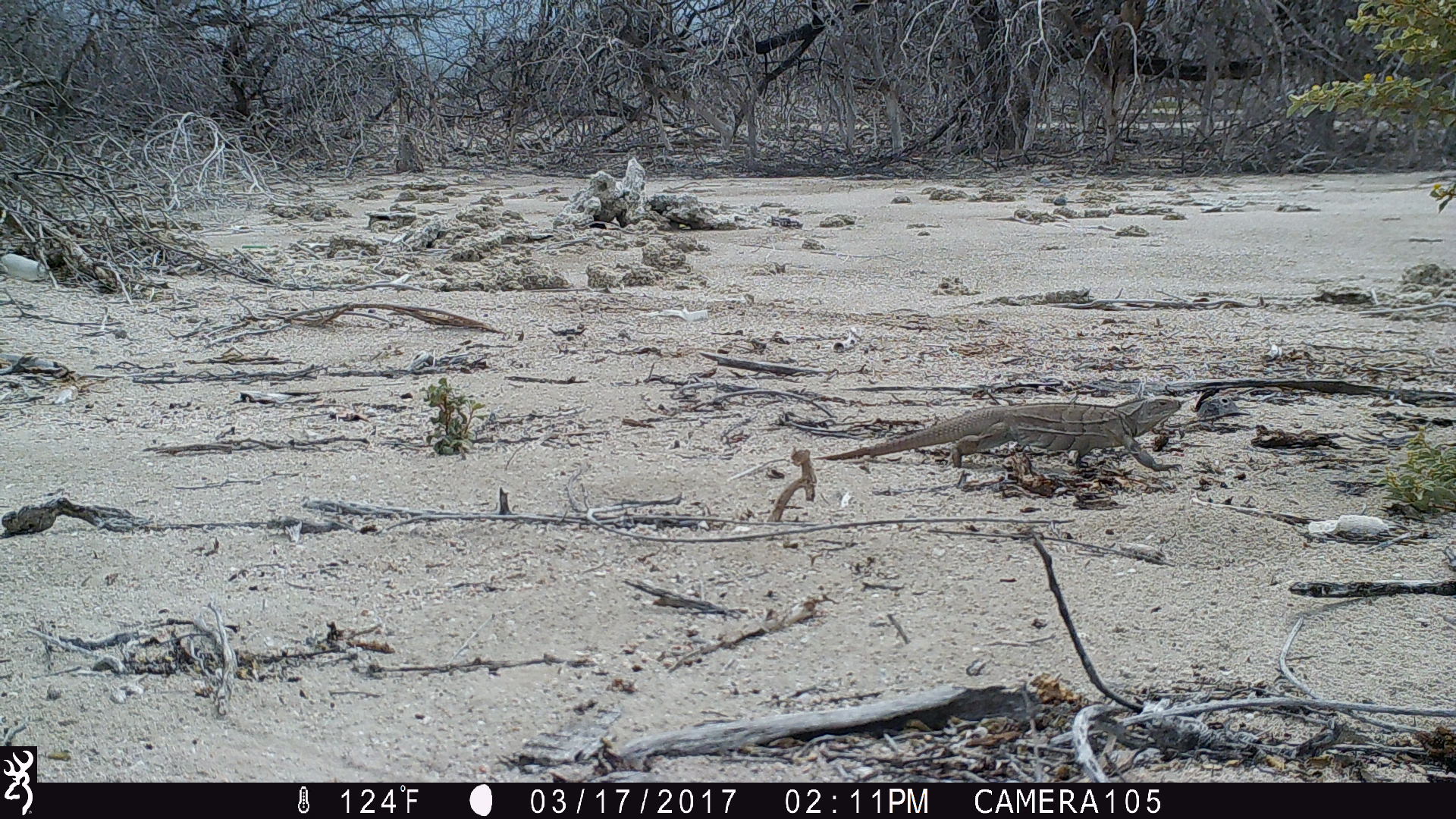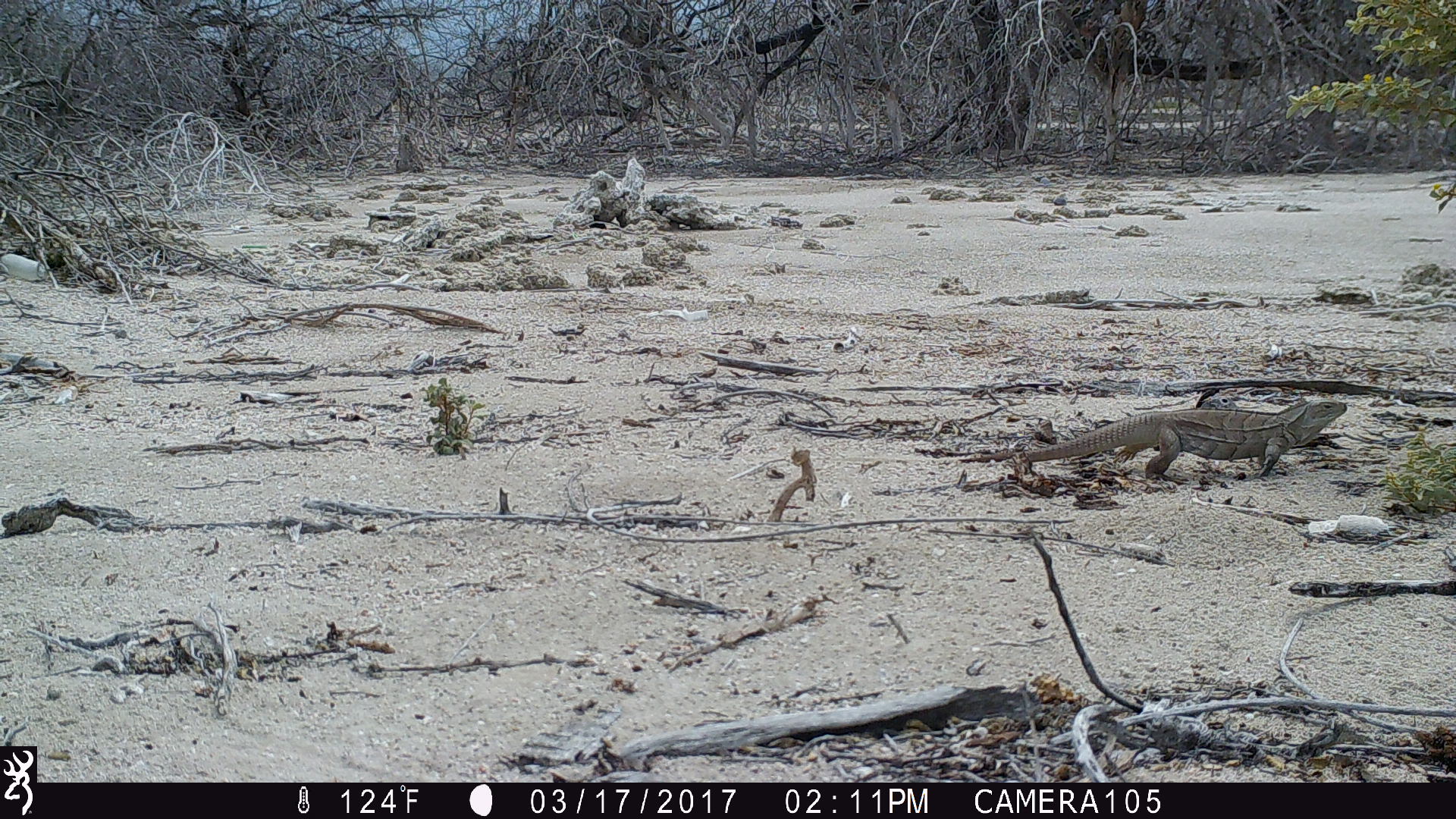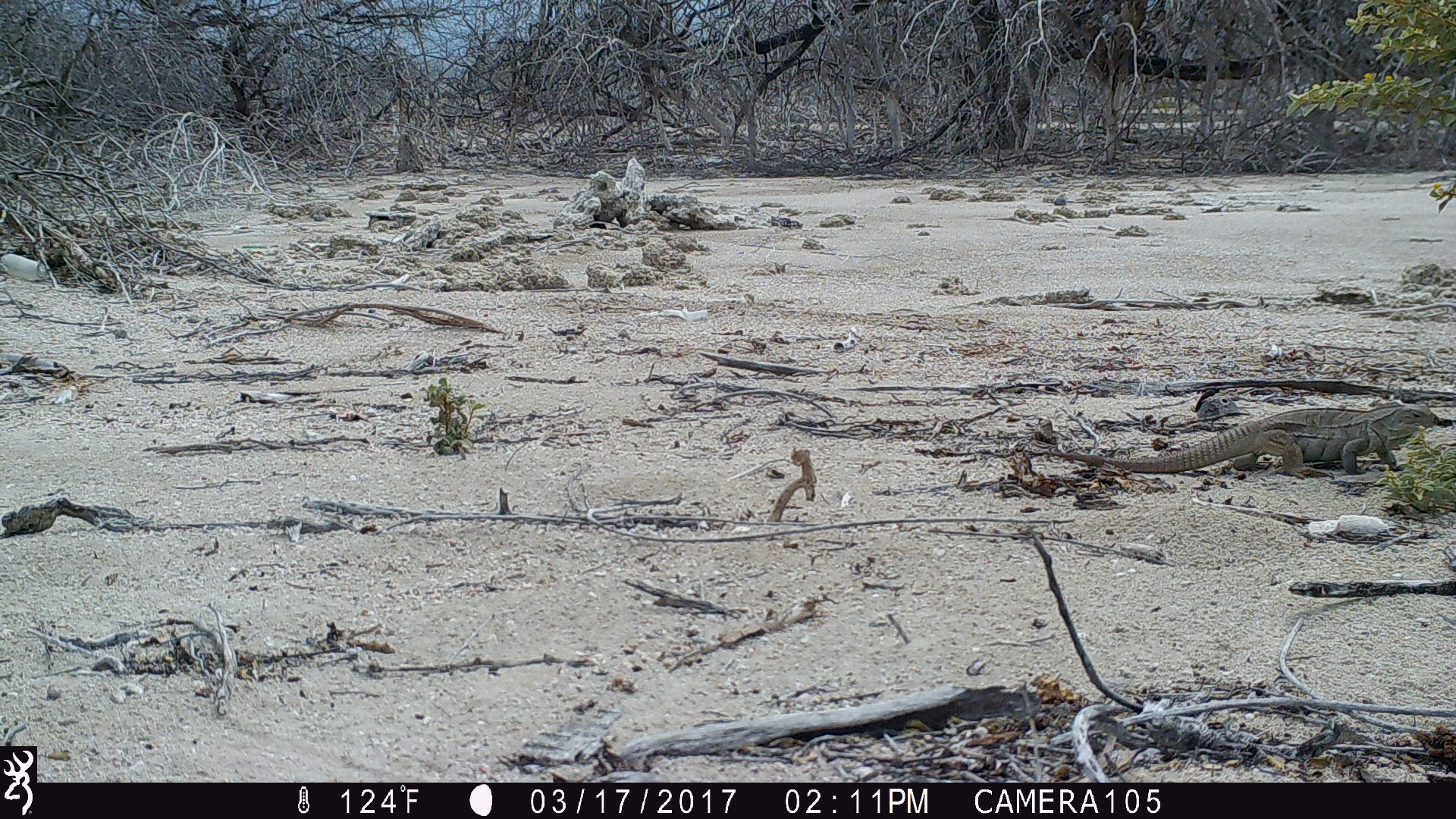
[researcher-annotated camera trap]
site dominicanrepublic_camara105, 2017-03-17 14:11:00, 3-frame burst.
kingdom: Animalia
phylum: Chordata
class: Reptilia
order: Squamata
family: Iguanidae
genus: Iguana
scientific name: Iguana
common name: typical iguanas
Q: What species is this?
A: Iguana (typical iguanas).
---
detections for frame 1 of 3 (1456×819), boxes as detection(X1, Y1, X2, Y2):
iguana: detection(784, 396, 1176, 475)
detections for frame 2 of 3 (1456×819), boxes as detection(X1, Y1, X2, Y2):
iguana: detection(979, 397, 1349, 490)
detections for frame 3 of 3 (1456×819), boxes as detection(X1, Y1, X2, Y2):
iguana: detection(1042, 395, 1442, 486)